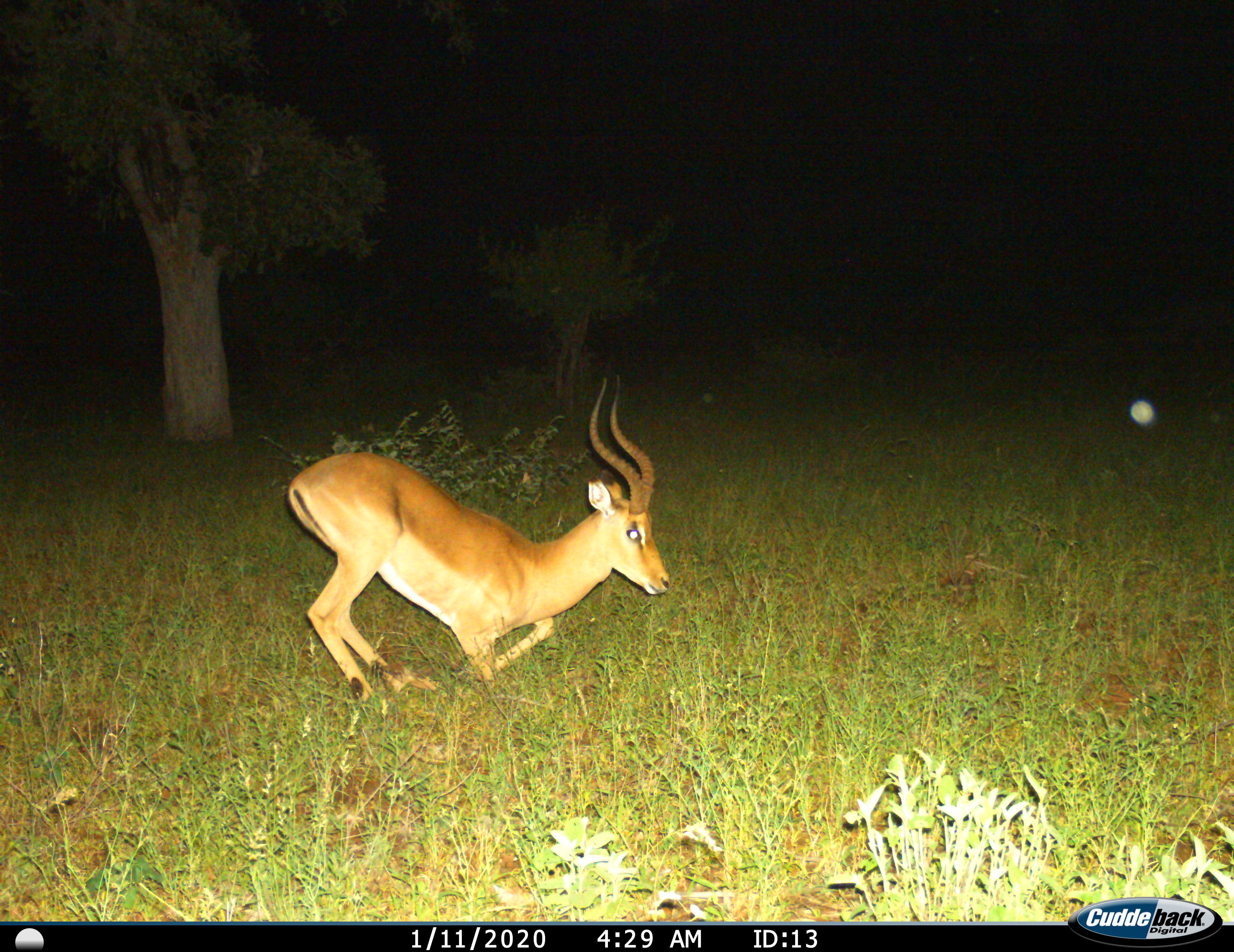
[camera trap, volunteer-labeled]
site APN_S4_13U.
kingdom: Animalia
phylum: Chordata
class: Mammalia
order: Artiodactyla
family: Bovidae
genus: Aepyceros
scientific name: Aepyceros melampus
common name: impala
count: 1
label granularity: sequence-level